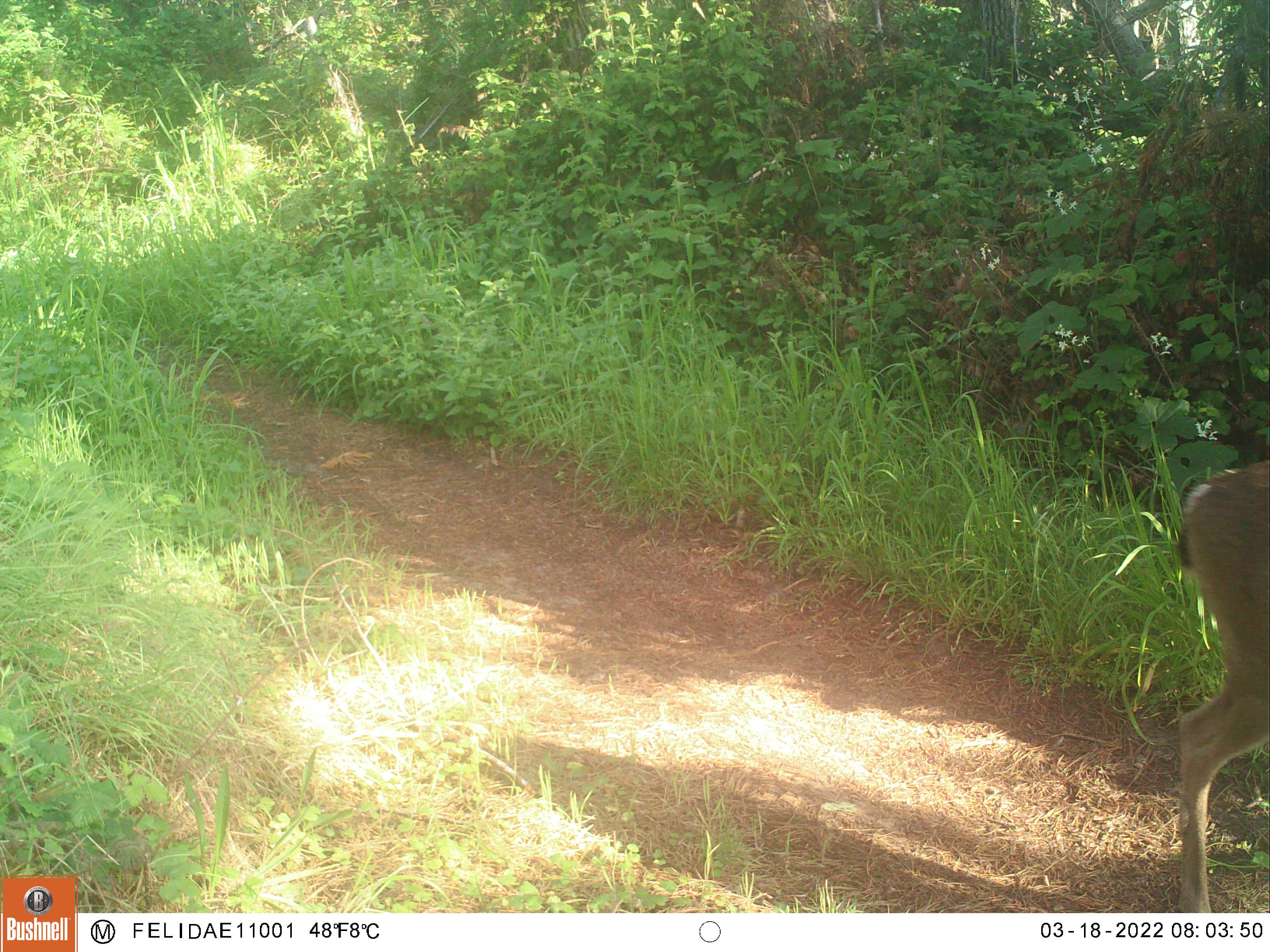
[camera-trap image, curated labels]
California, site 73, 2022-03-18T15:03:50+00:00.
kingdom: Animalia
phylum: Chordata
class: Mammalia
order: Artiodactyla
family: Cervidae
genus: Odocoileus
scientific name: Odocoileus hemionus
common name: mule deer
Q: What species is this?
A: Mule deer (Odocoileus hemionus).